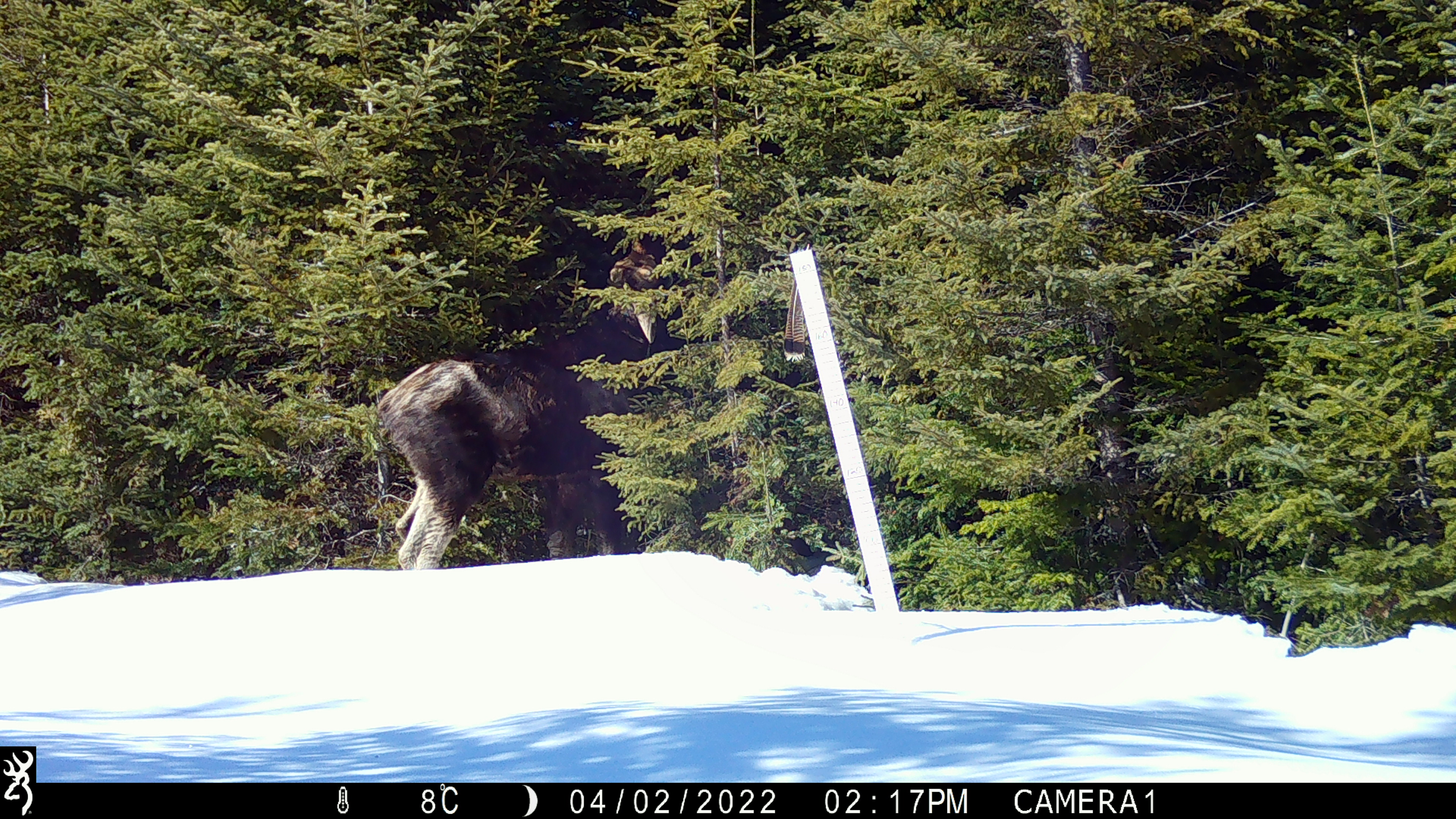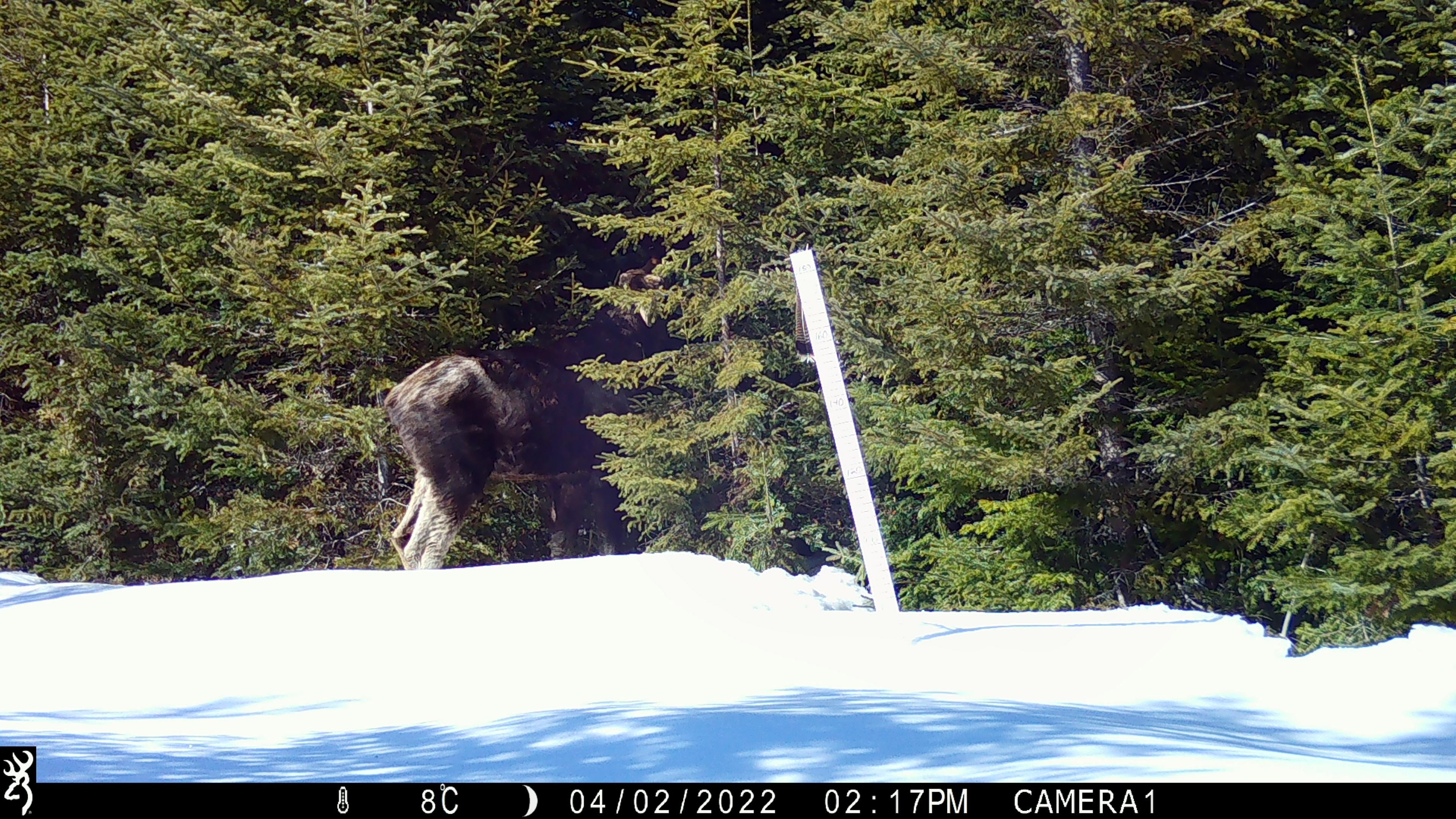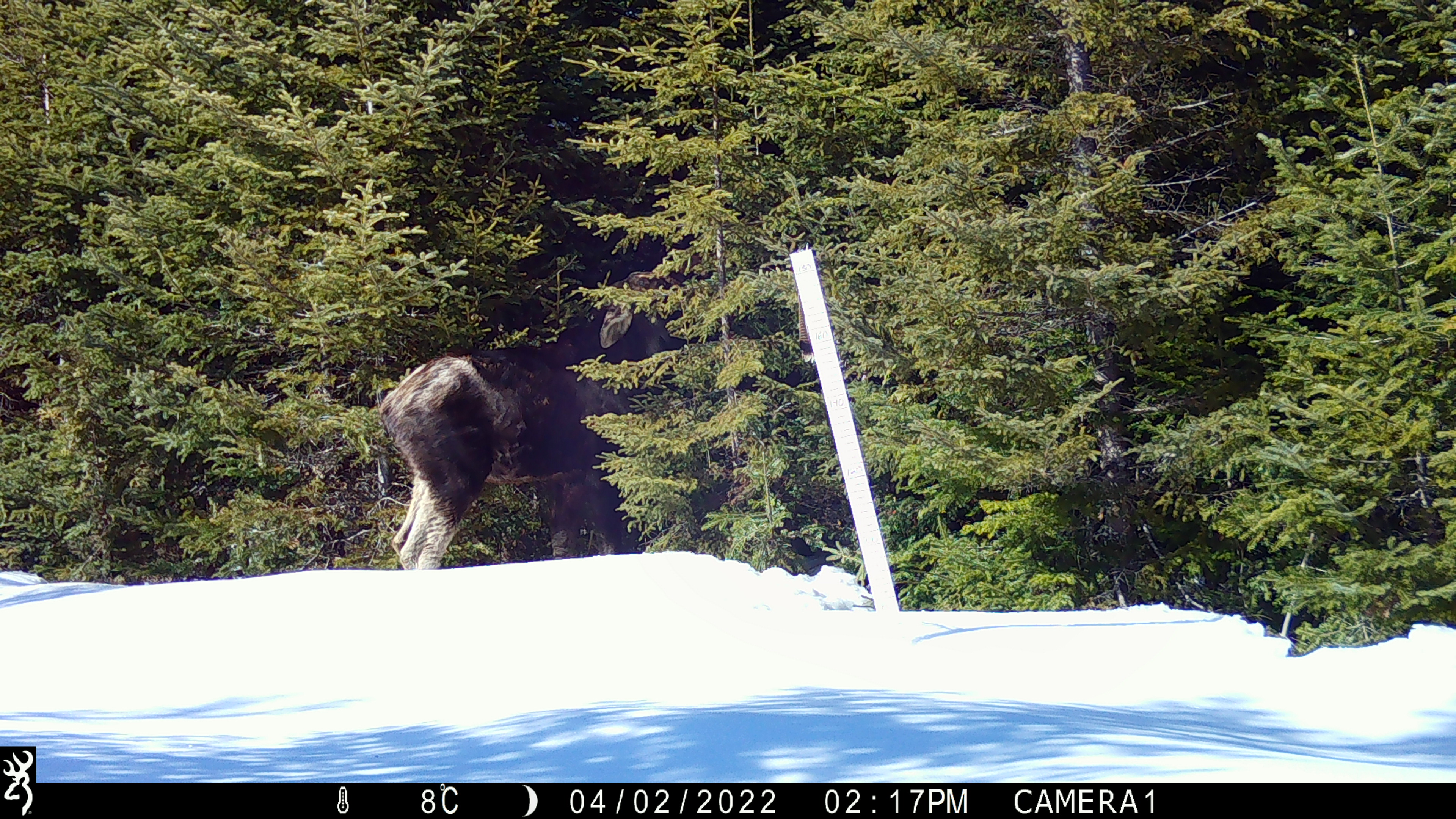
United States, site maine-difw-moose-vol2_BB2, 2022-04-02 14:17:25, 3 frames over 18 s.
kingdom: Animalia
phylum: Chordata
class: Mammalia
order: Artiodactyla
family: Cervidae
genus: Alces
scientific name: Alces alces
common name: moose